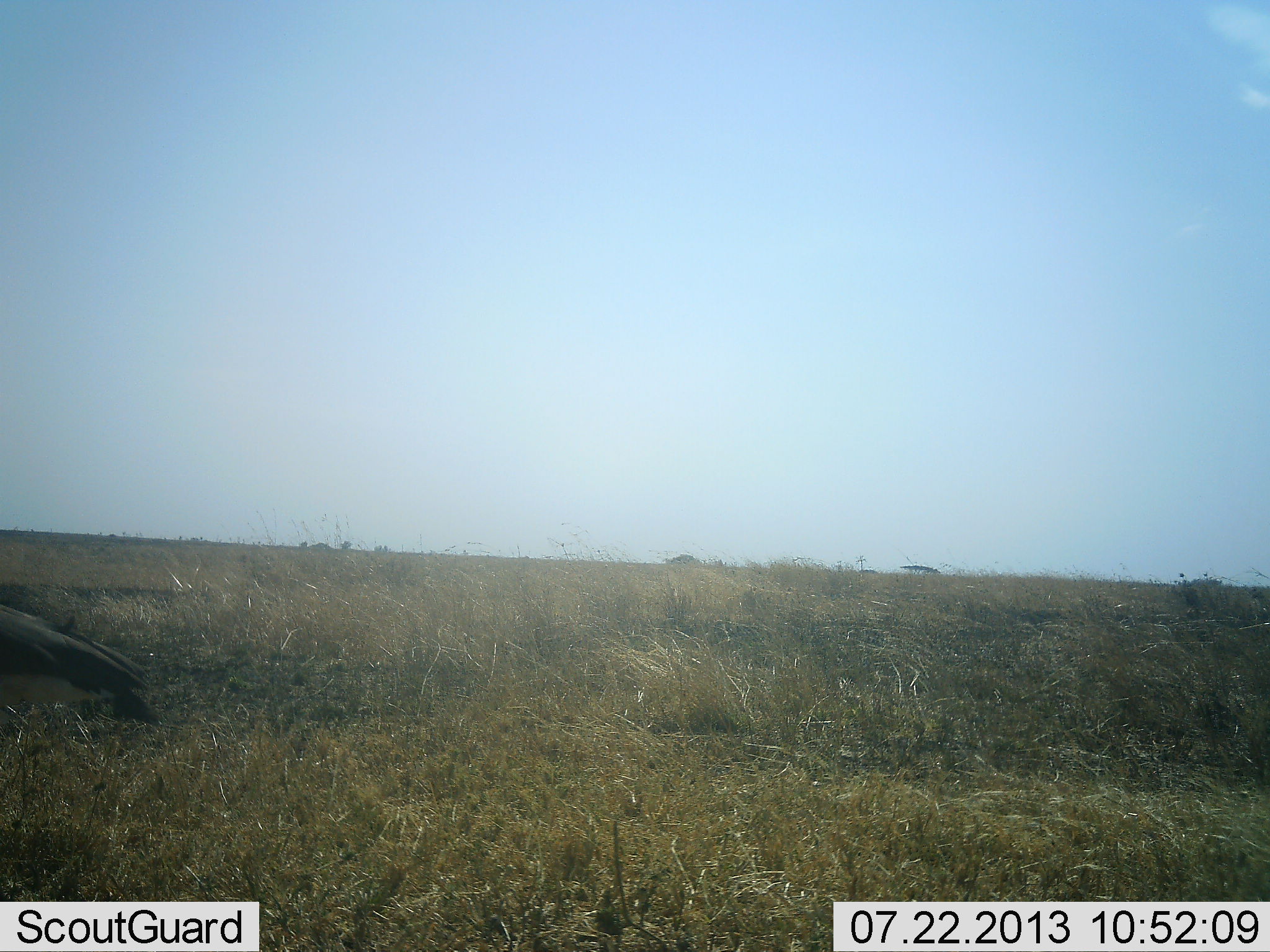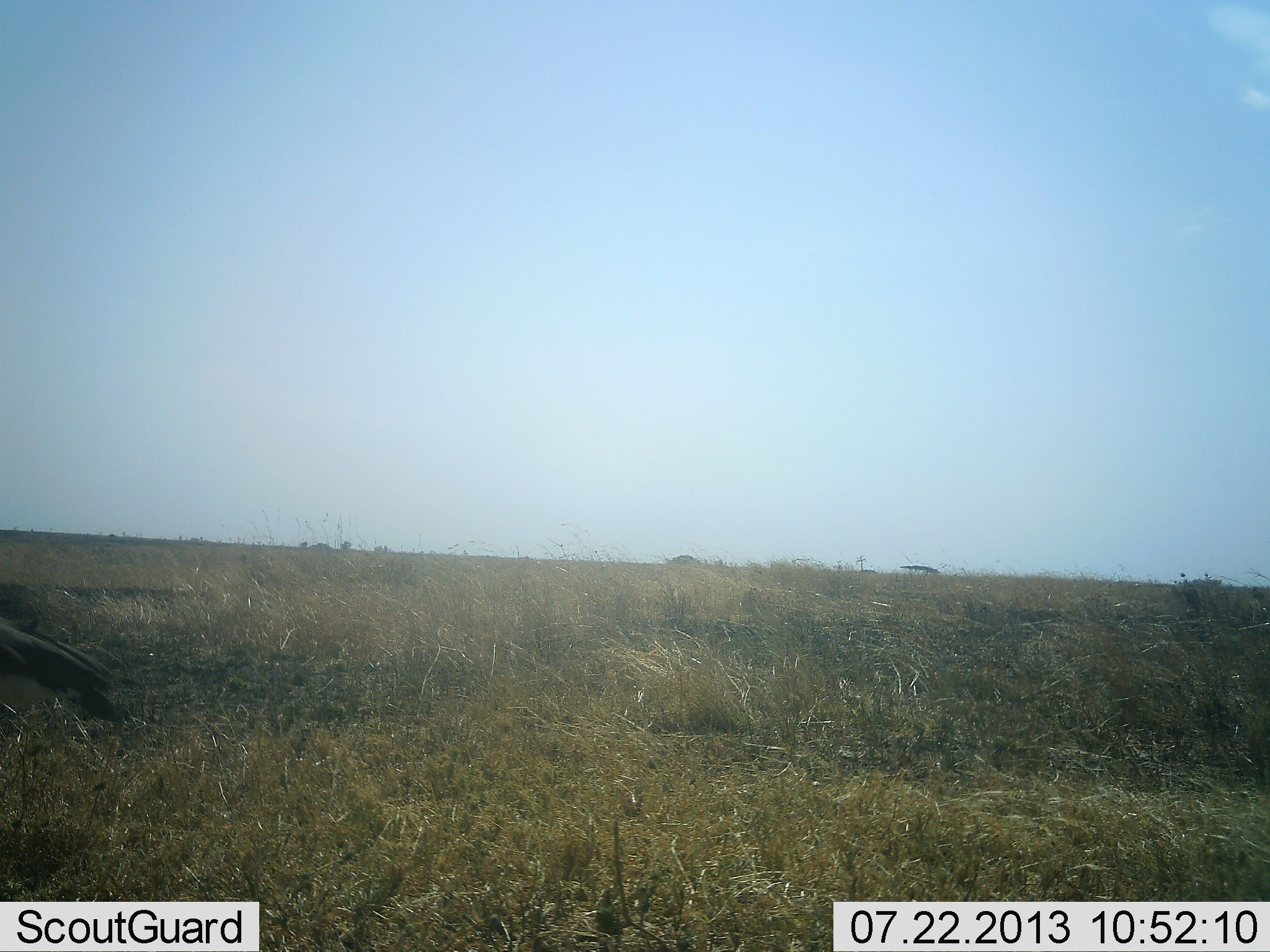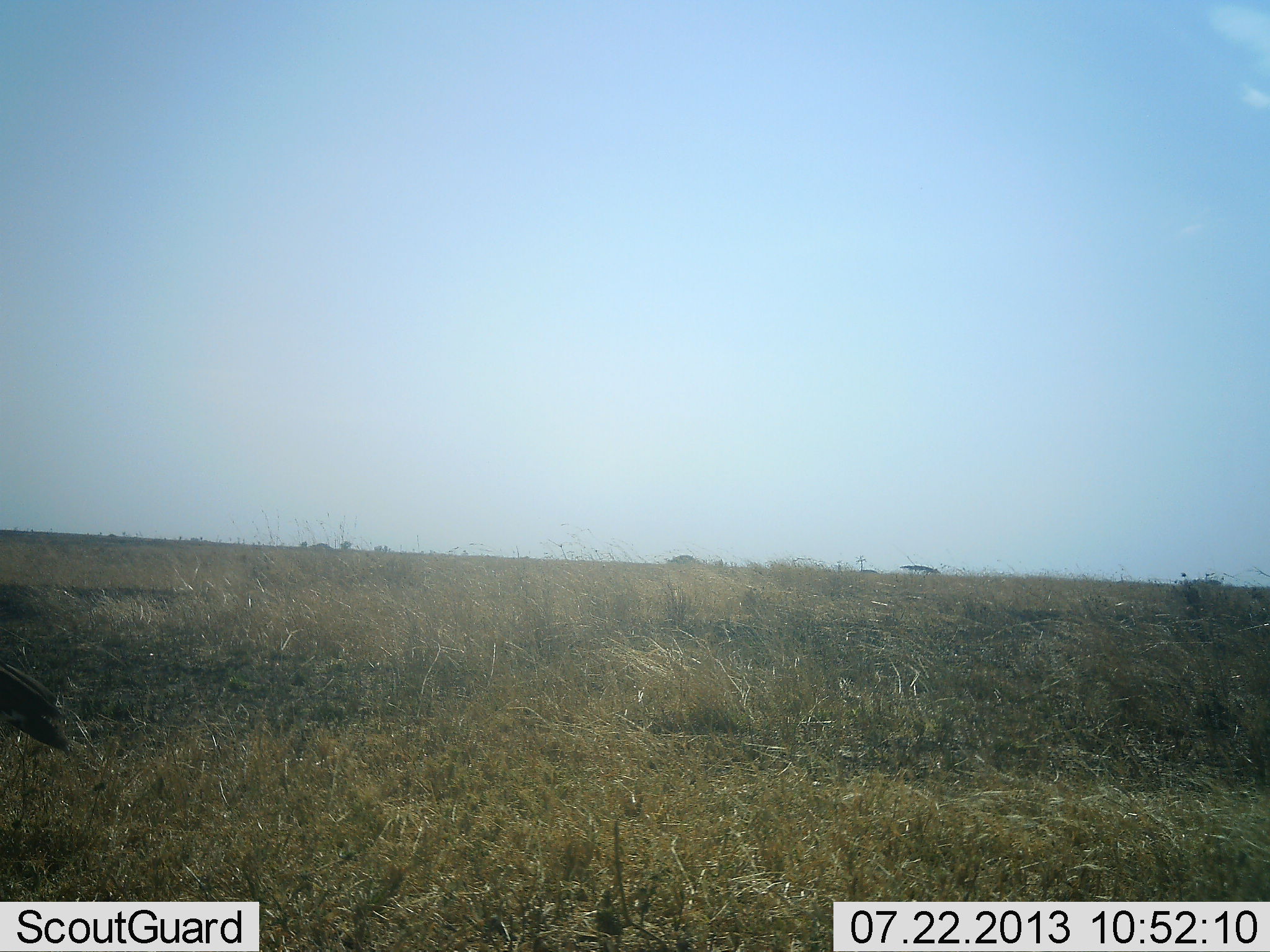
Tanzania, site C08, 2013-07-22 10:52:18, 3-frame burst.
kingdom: Animalia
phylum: Chordata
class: Aves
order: Accipitriformes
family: Sagittariidae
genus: Sagittarius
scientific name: Sagittarius serpentarius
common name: secretary bird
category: secretarybird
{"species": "secretarybird (secretary bird) (Sagittarius serpentarius)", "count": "1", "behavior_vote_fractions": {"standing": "29%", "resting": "0%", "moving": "71%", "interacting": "0%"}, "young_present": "0%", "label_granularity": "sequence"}